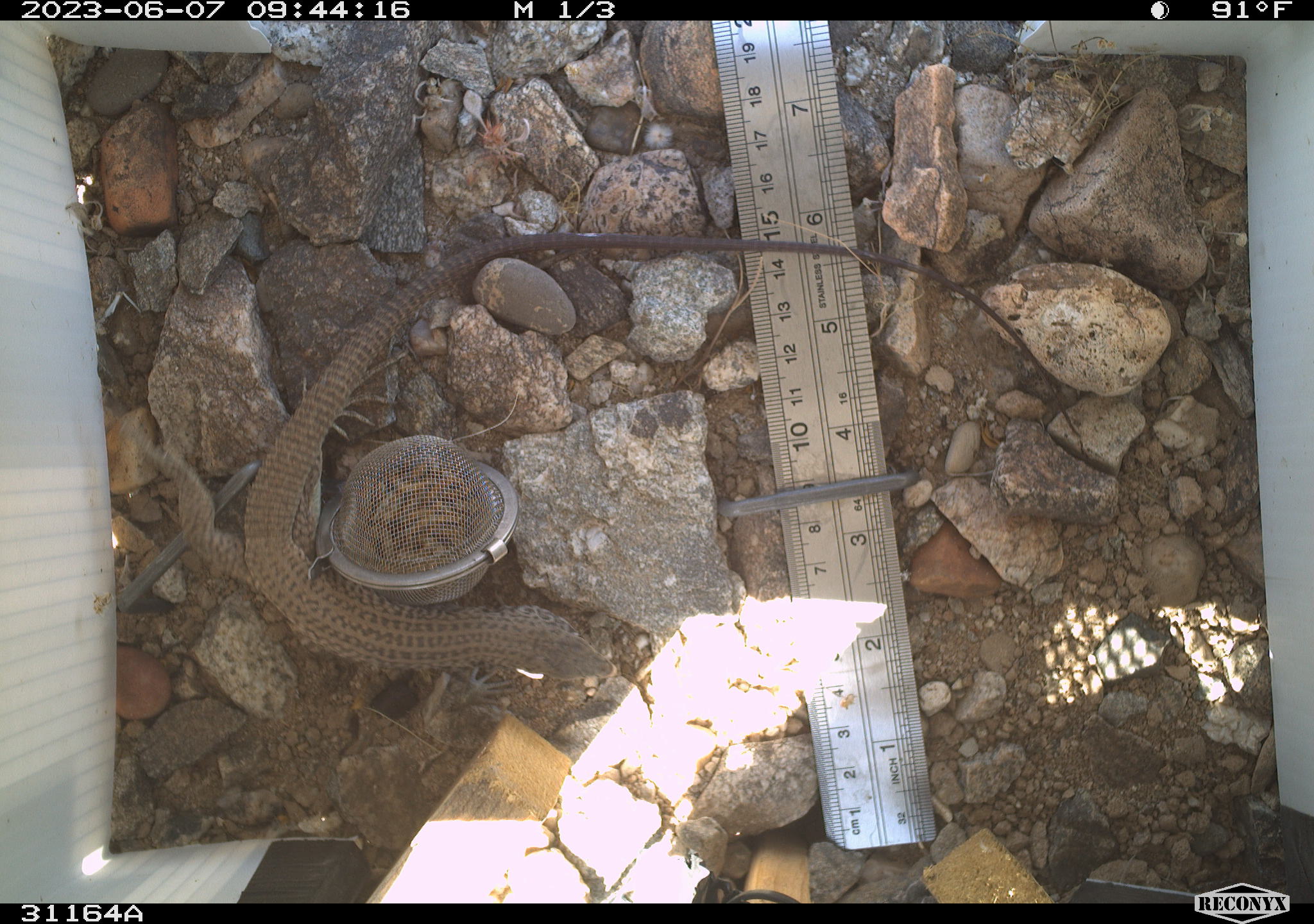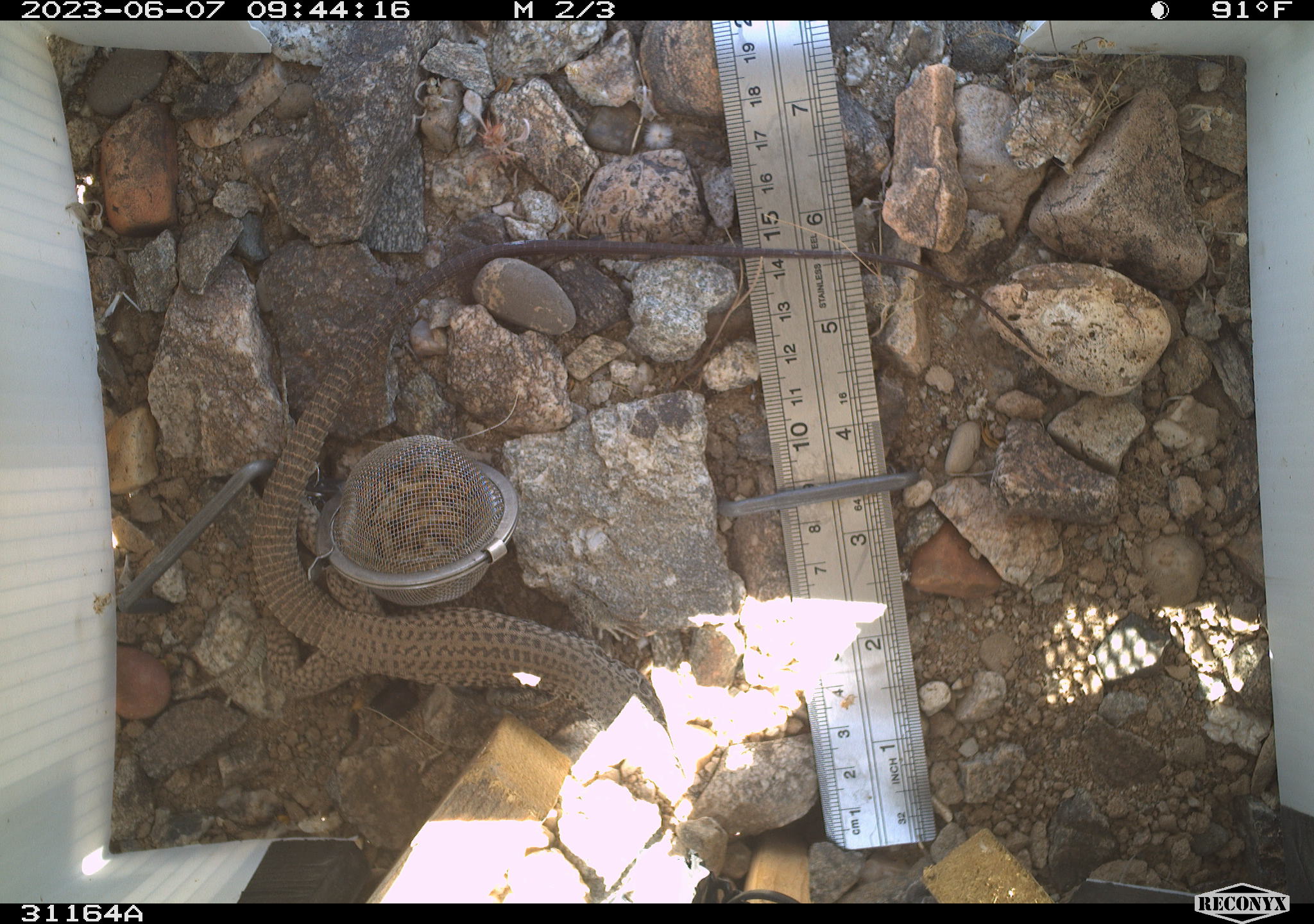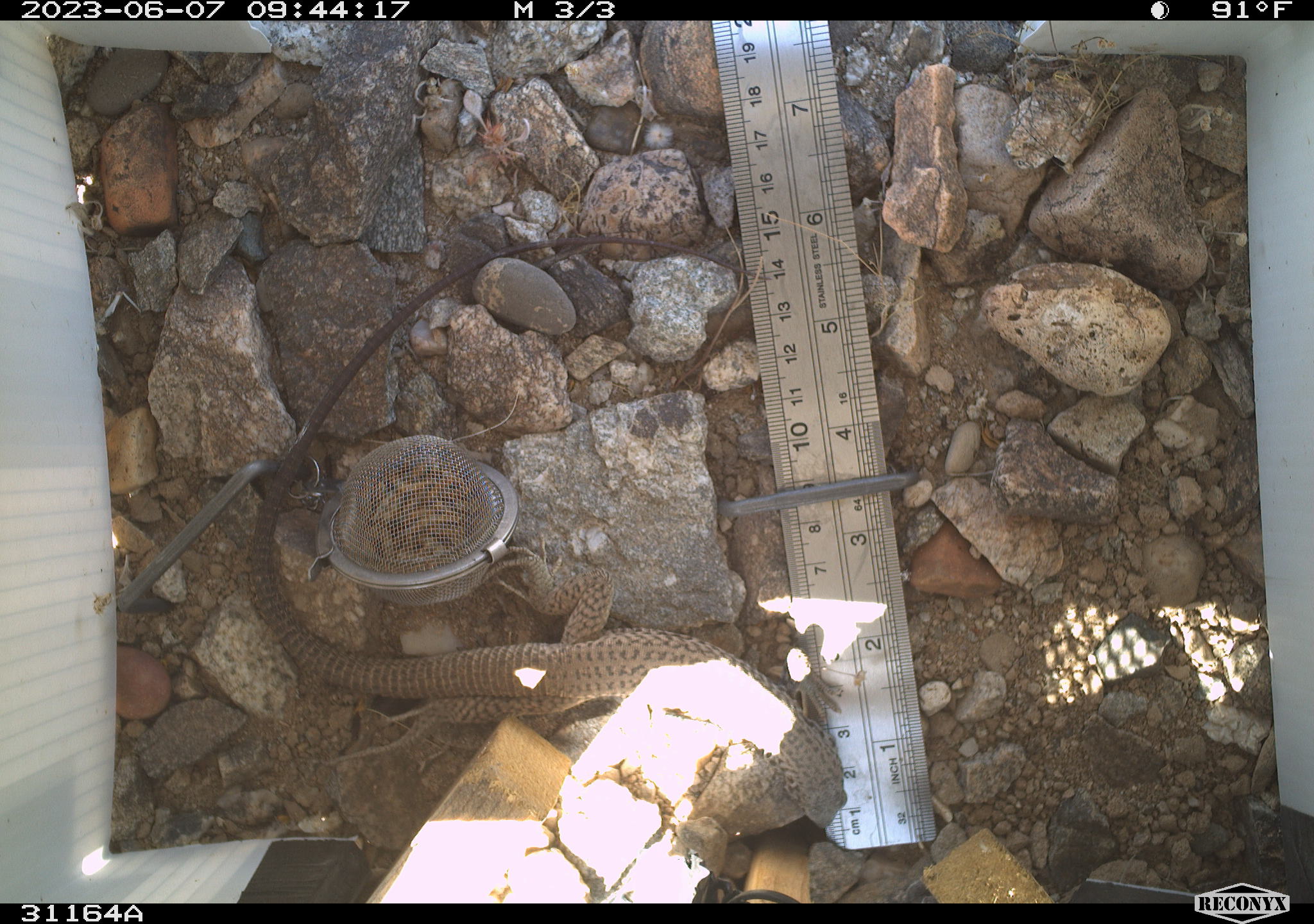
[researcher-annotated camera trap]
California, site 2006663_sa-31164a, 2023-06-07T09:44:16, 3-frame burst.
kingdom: Animalia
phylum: Chordata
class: Reptilia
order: Squamata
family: Teiidae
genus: Aspidoscelis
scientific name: Aspidoscelis tigris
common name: western whiptail